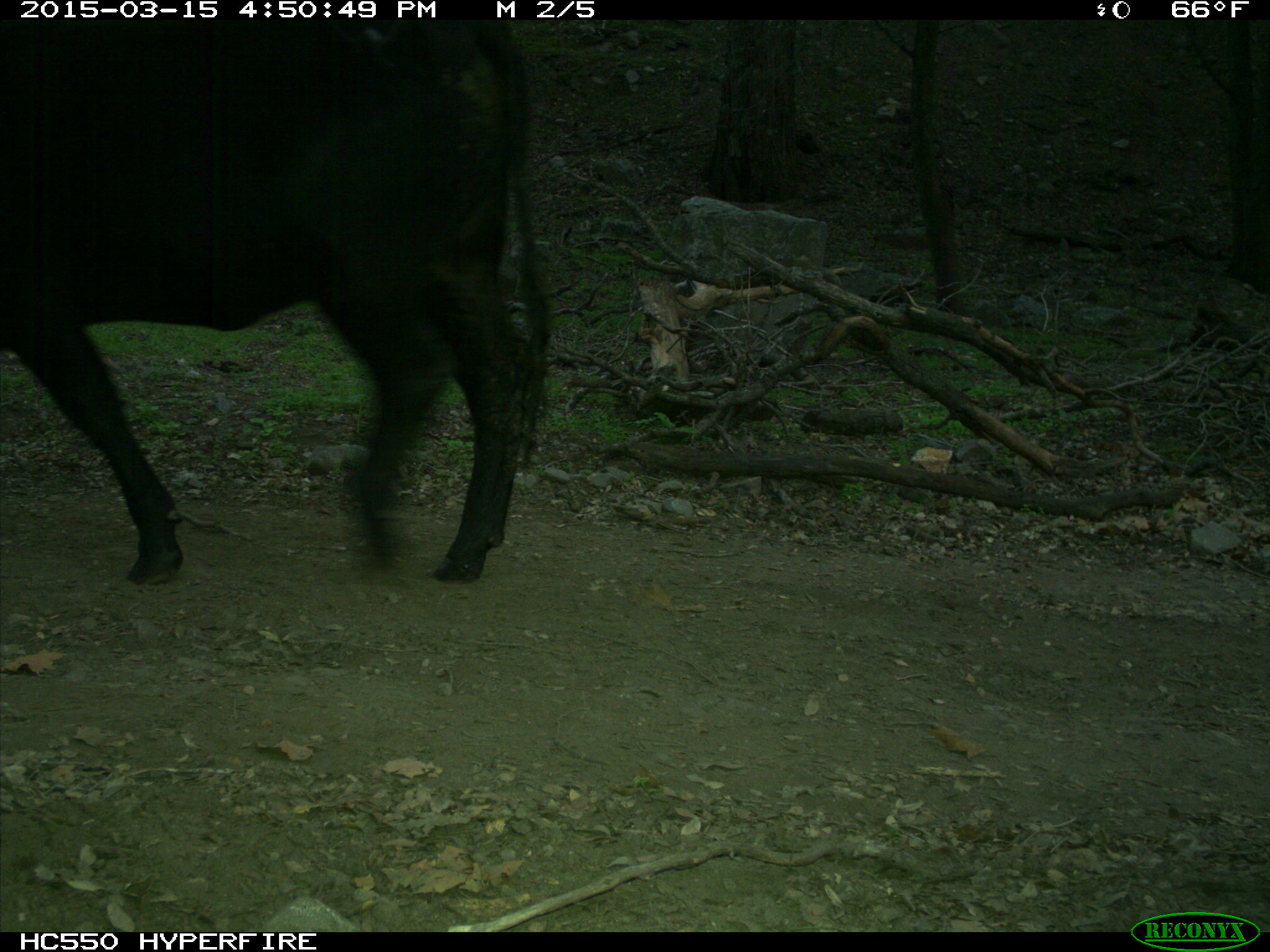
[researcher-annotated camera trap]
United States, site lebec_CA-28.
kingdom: Animalia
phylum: Chordata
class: Mammalia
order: Artiodactyla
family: Bovidae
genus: Bos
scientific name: Bos taurus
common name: domestic cow